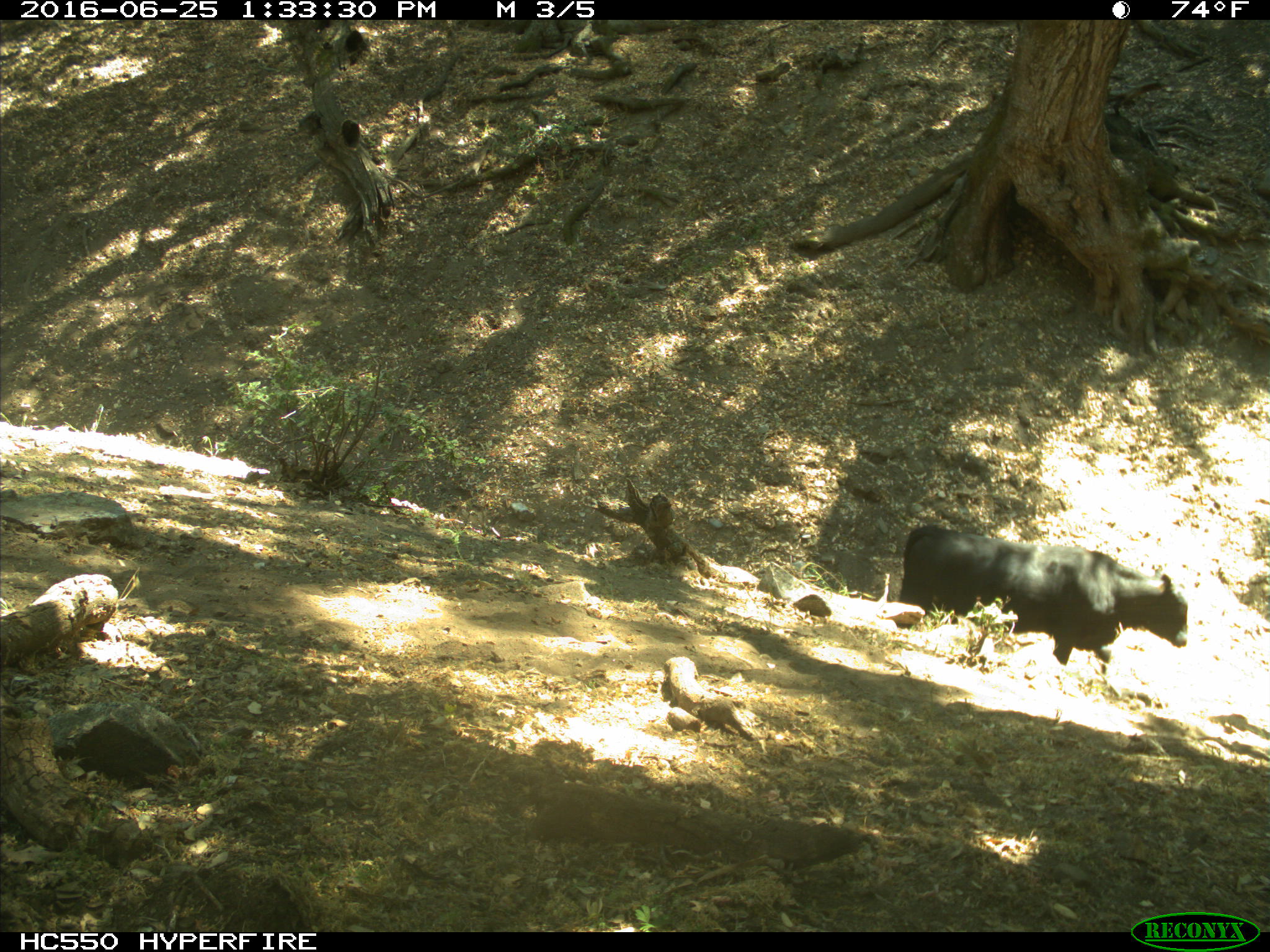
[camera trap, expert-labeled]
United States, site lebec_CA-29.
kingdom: Animalia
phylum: Chordata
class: Mammalia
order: Artiodactyla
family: Bovidae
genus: Bos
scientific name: Bos taurus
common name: domestic cow